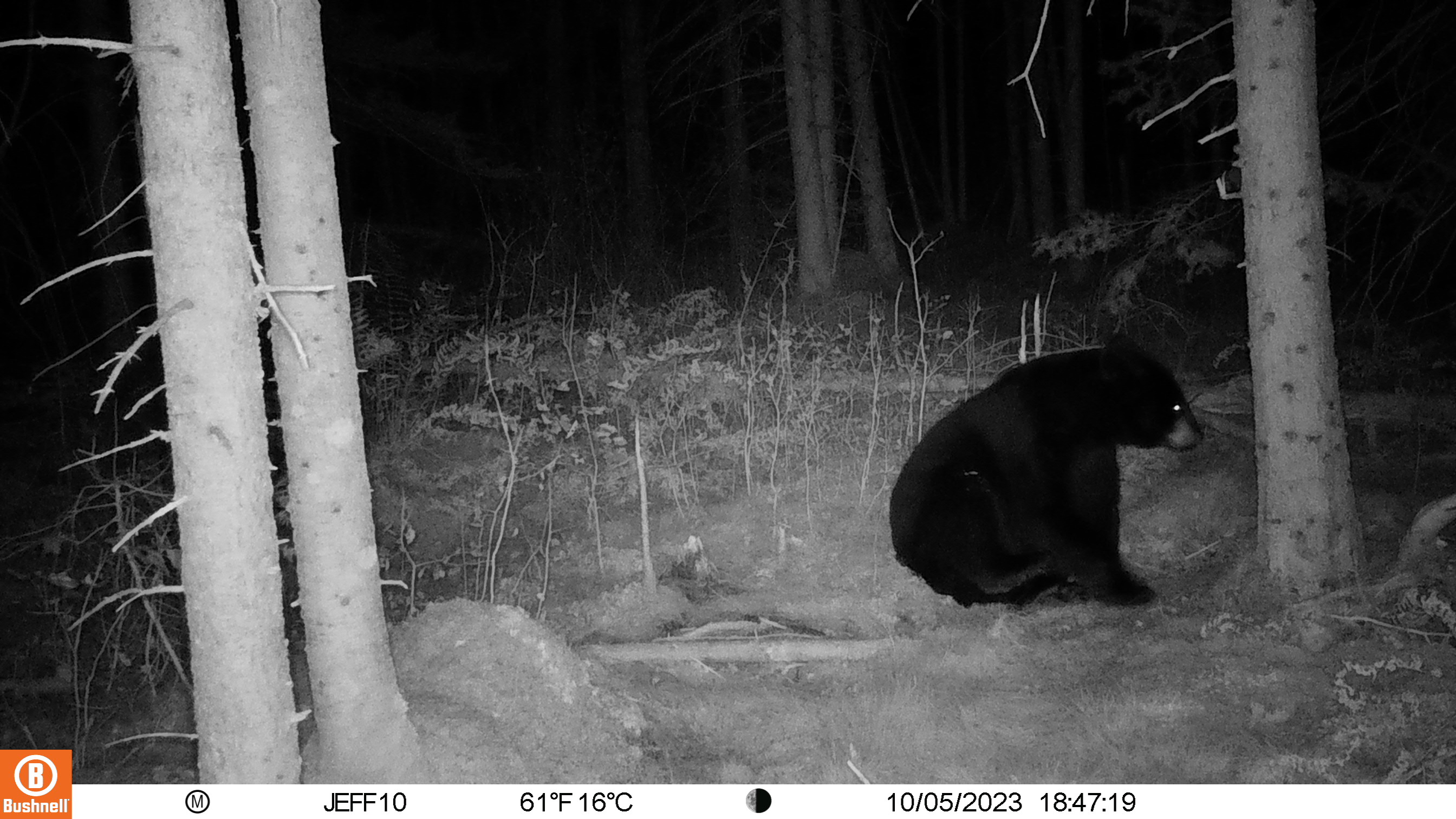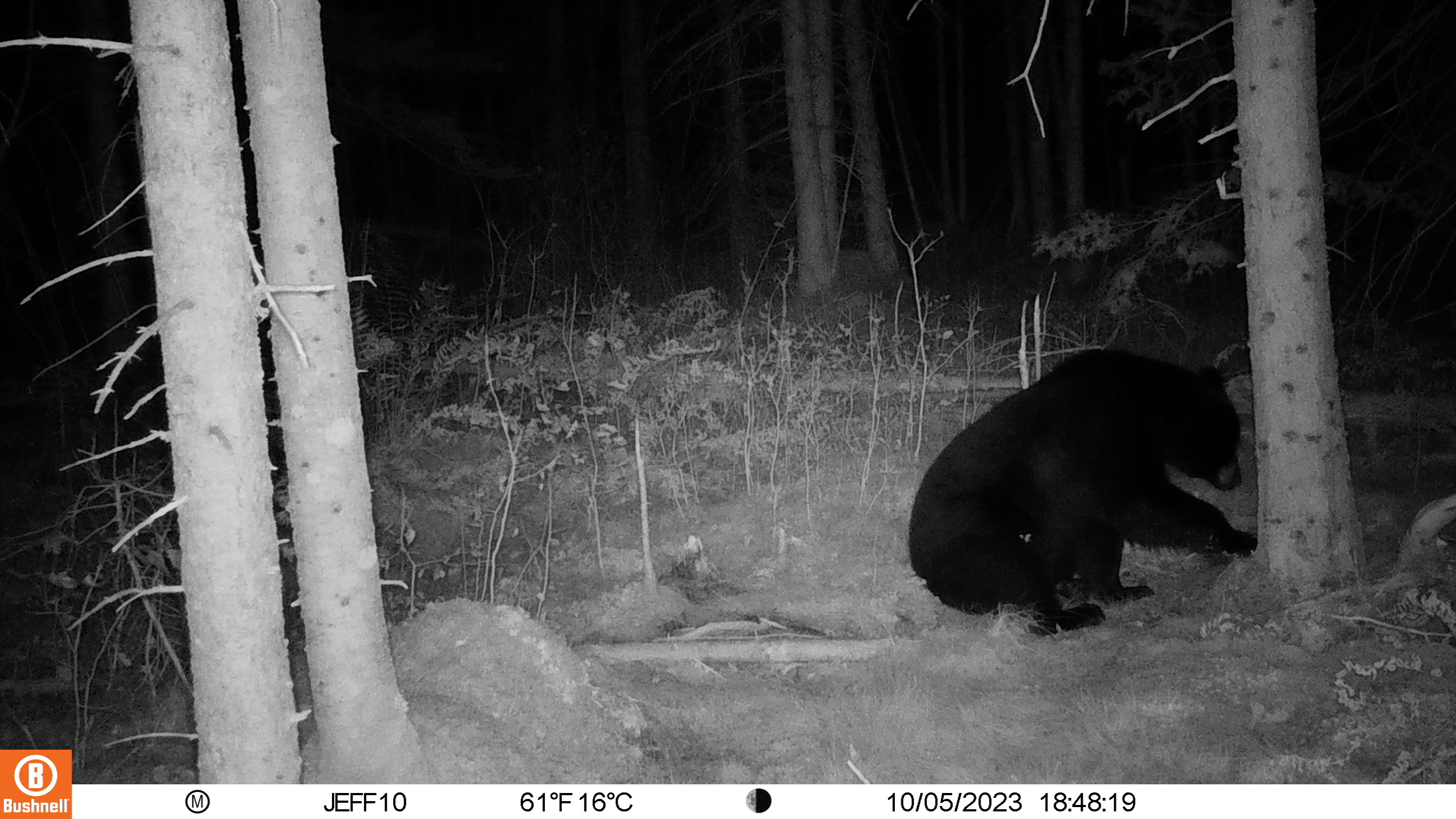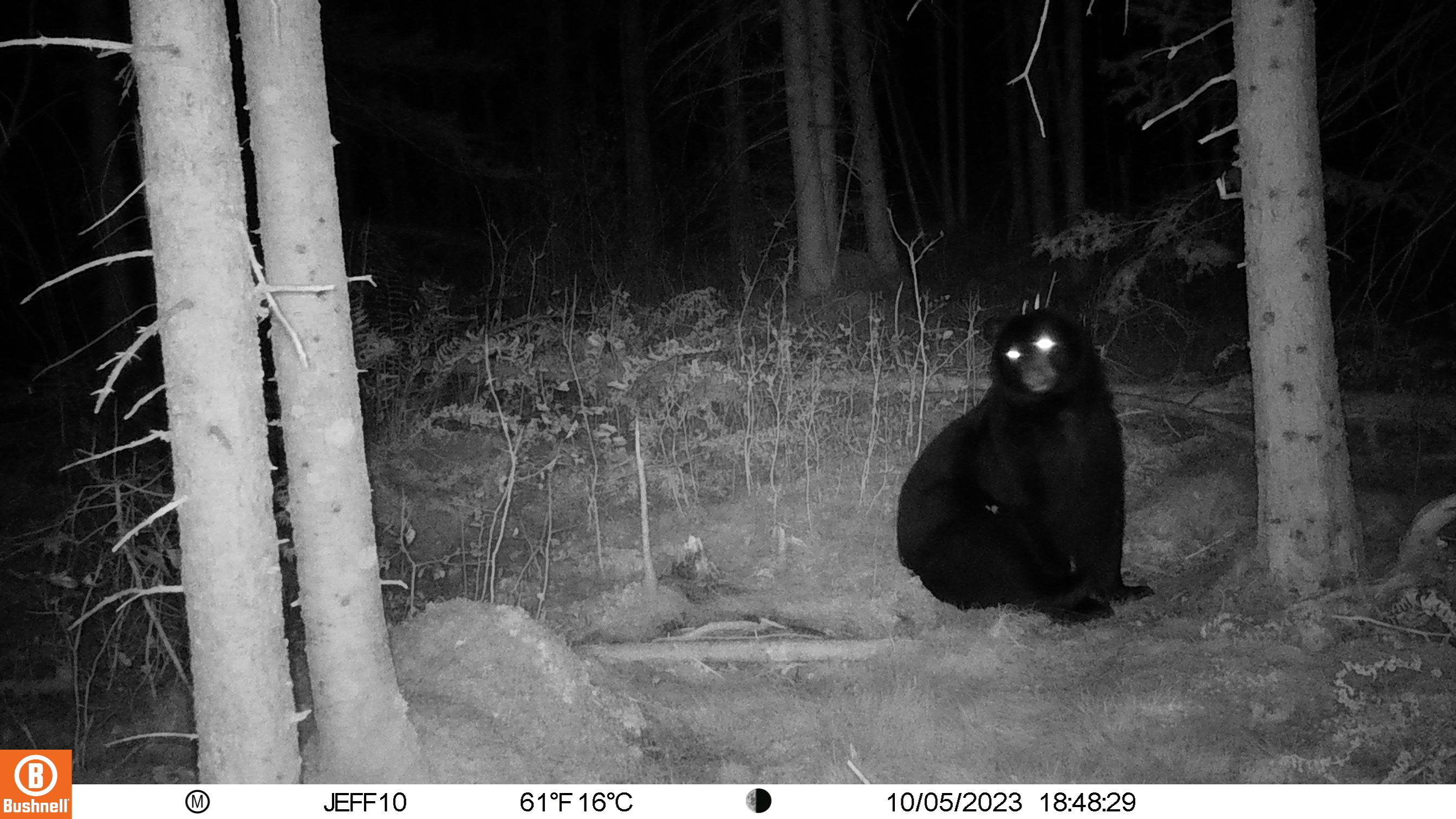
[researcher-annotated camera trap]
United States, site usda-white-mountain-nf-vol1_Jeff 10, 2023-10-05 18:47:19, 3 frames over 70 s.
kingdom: Animalia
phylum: Chordata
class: Mammalia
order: Carnivora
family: Ursidae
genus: Ursus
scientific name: Ursus americanus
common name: black bear